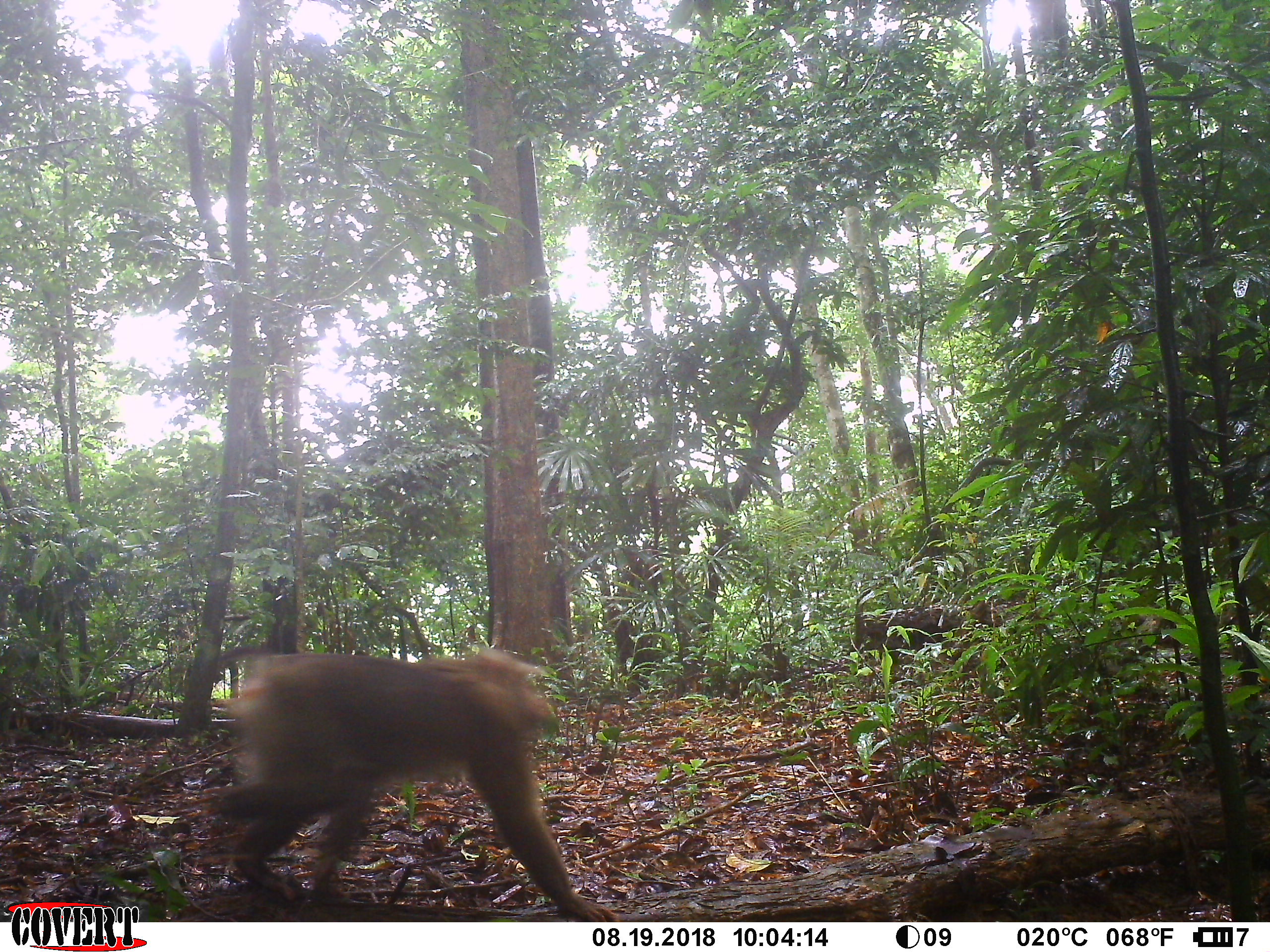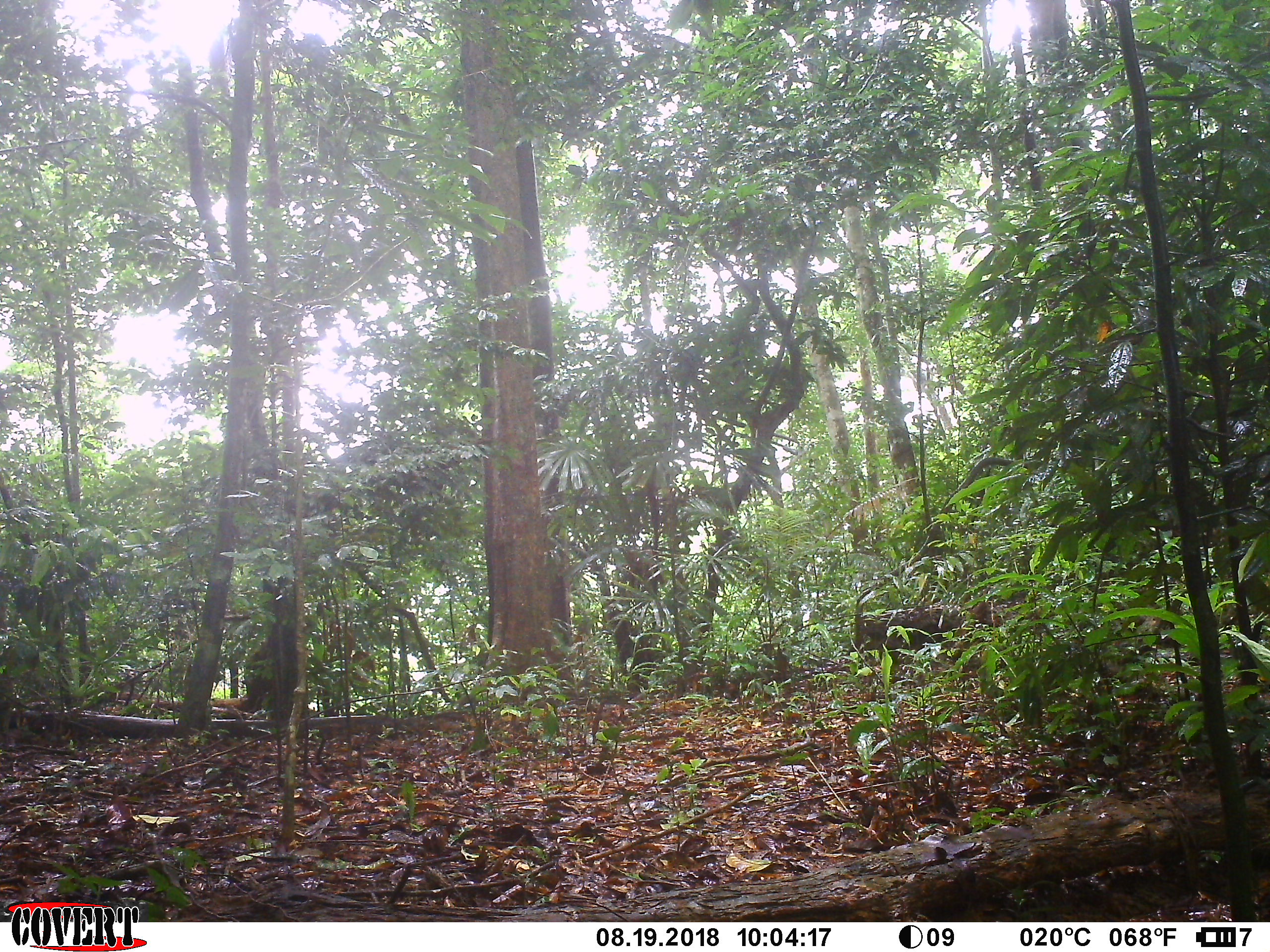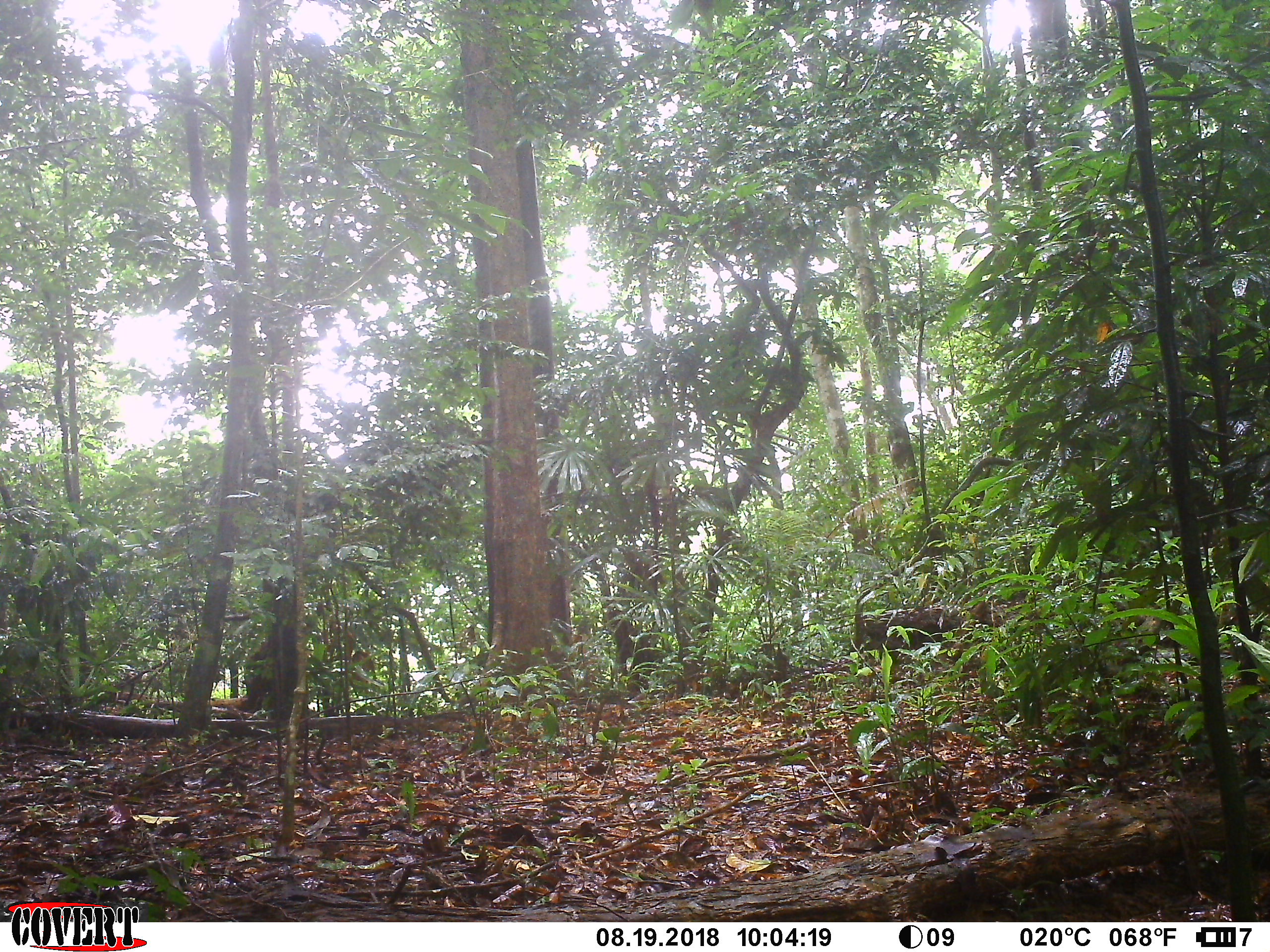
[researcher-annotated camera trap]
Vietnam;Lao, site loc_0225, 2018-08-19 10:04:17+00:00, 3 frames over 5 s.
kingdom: Animalia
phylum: Chordata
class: Mammalia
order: Primates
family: Cercopithecidae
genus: Macaca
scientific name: Macaca nemestrina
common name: pig-tailed macaque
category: pig tailed macaque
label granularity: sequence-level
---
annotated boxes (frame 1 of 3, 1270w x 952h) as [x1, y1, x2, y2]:
pig tailed macaque: [186, 644, 619, 921]